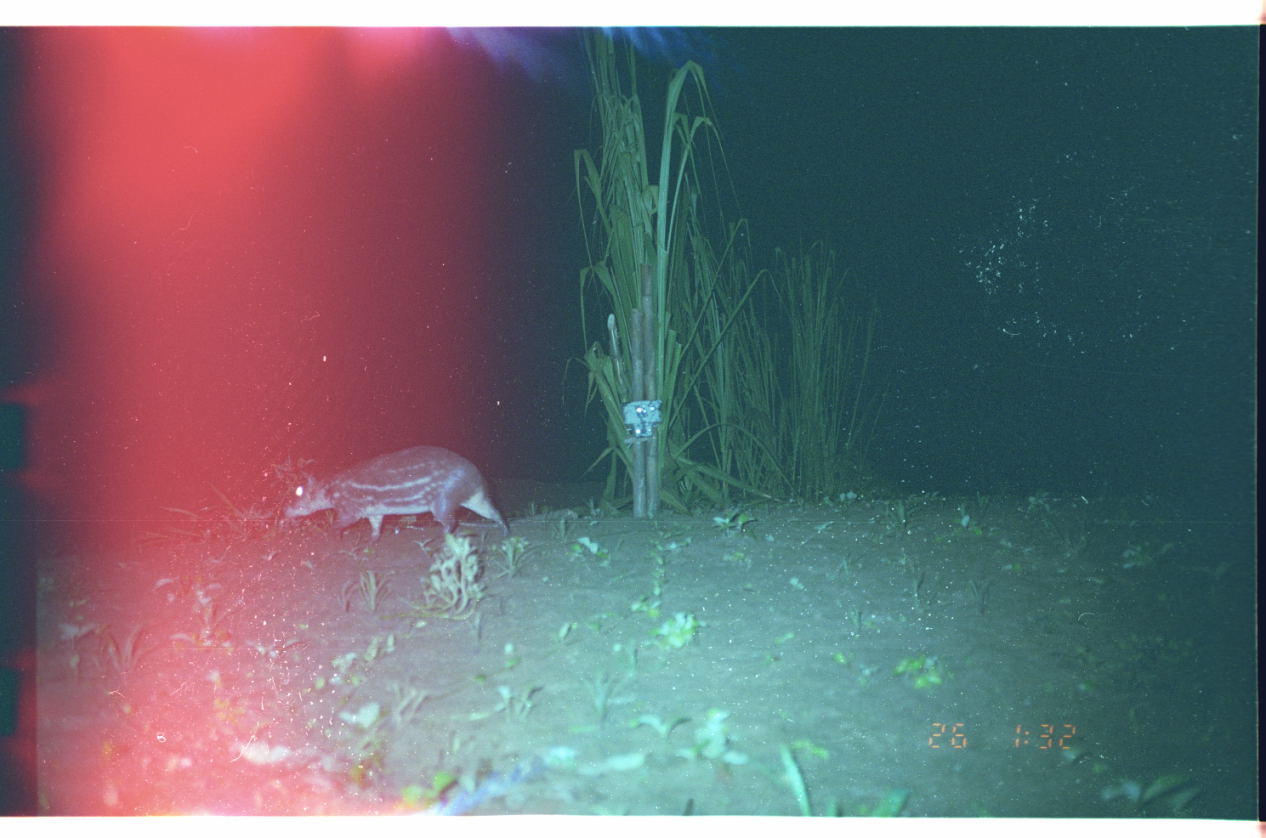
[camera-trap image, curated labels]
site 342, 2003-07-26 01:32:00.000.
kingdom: Animalia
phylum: Chordata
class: Mammalia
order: Rodentia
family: Cuniculidae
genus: Cuniculus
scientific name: Cuniculus paca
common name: spotted paca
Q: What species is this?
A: Cuniculus paca (spotted paca).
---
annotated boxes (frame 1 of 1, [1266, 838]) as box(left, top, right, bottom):
cuniculus paca: box(285, 445, 511, 544)